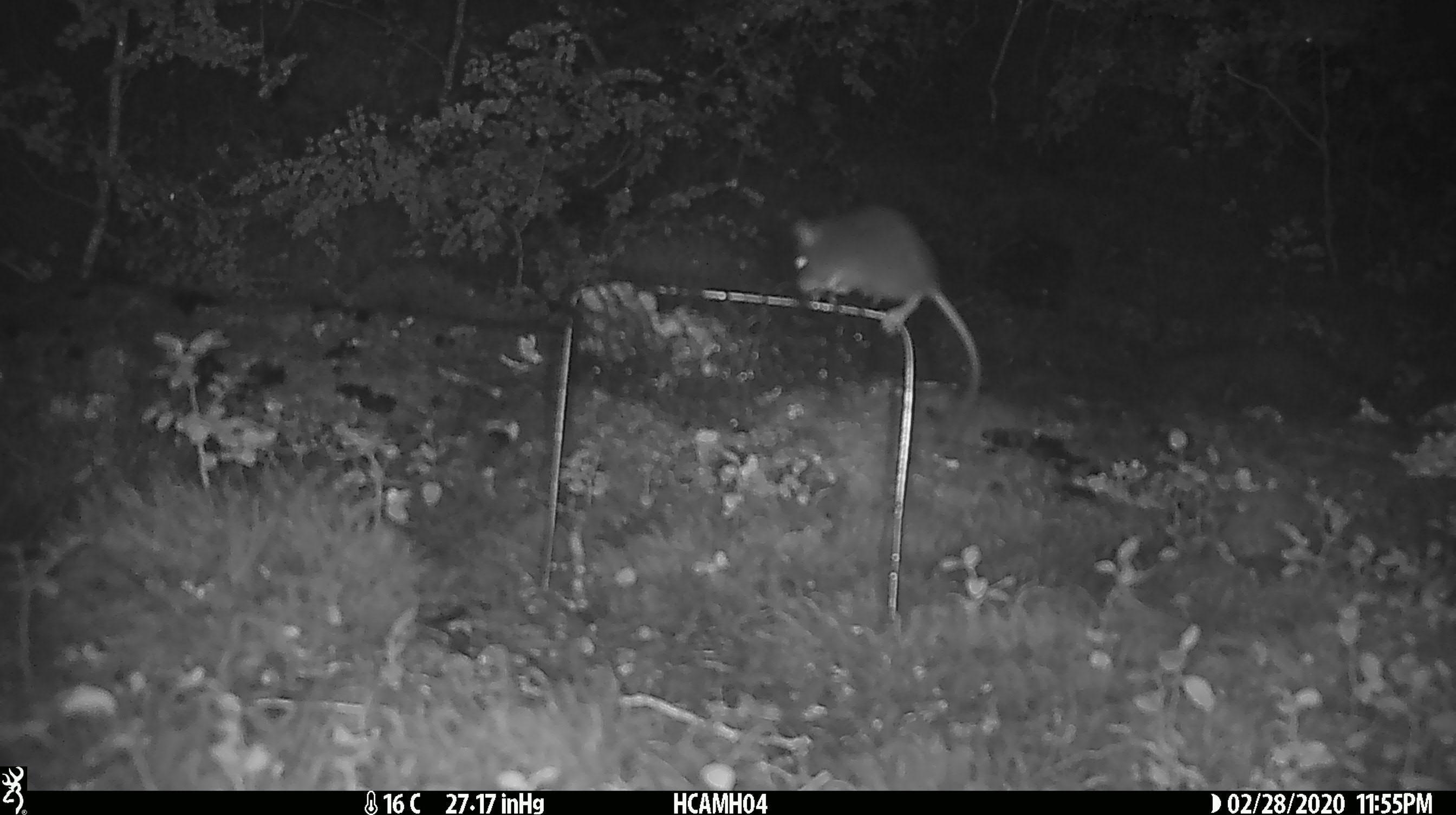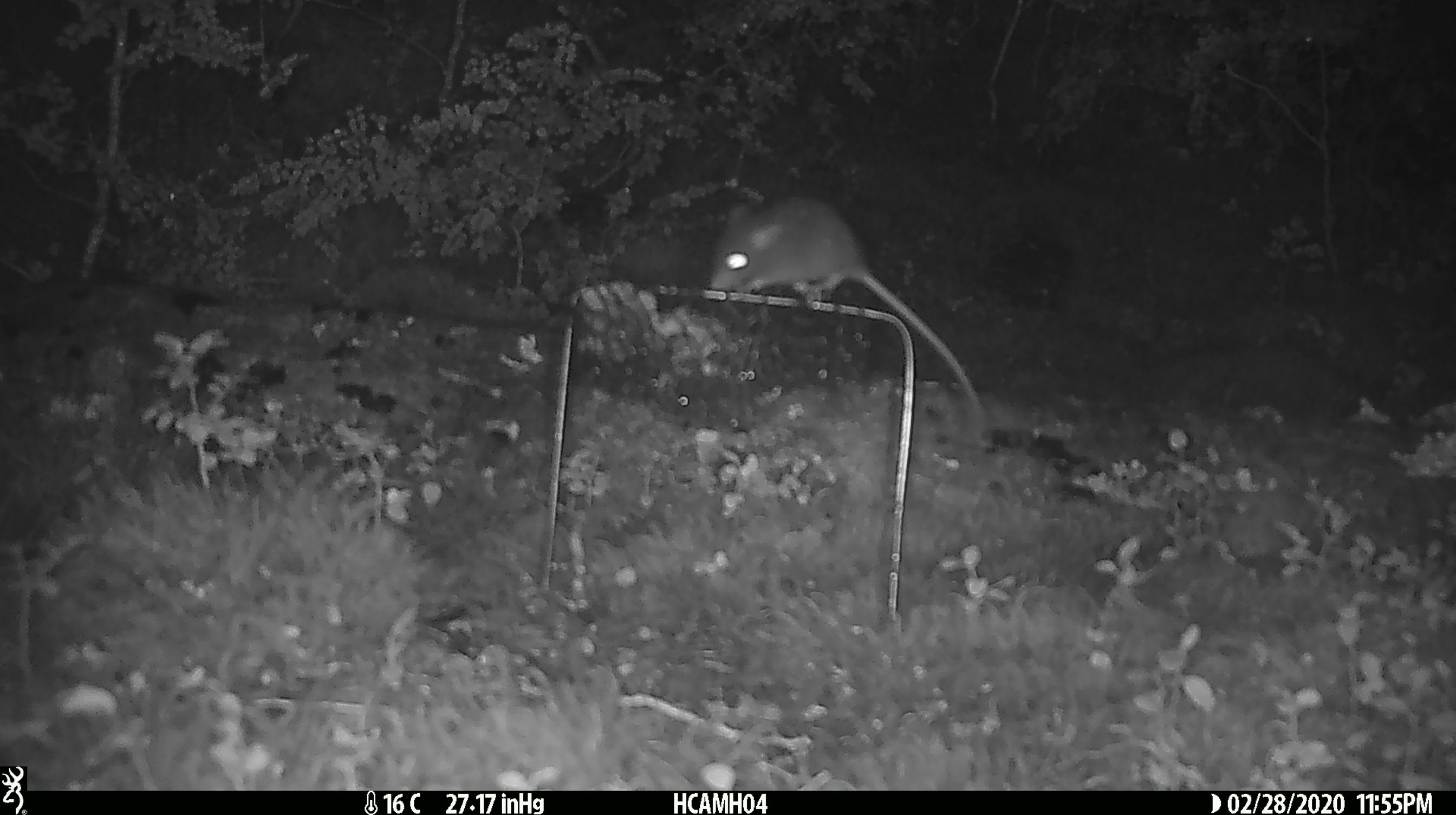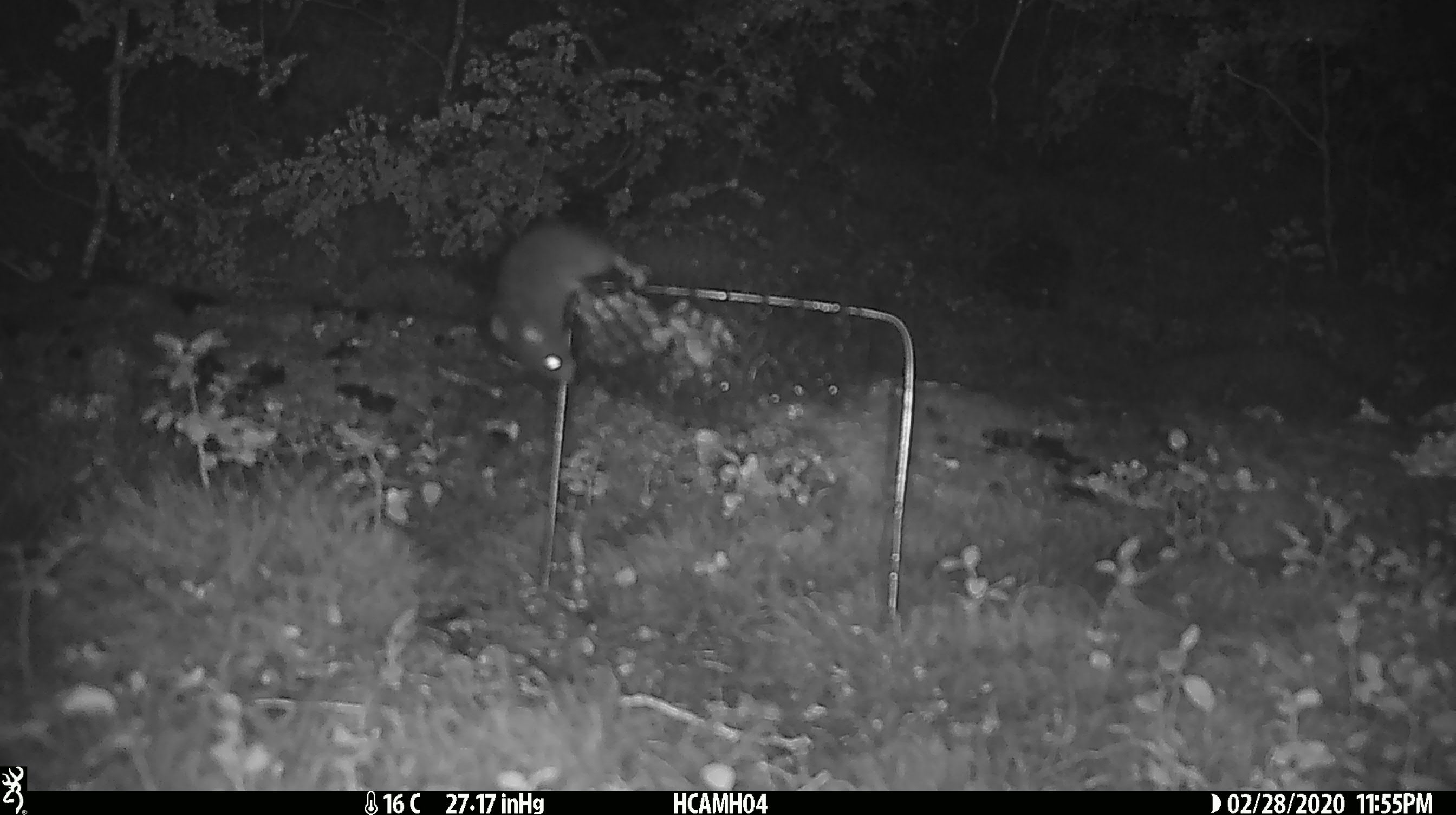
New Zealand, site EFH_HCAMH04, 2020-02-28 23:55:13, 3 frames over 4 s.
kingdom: Animalia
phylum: Chordata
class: Mammalia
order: Rodentia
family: Muridae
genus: Mus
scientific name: Mus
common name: mouse